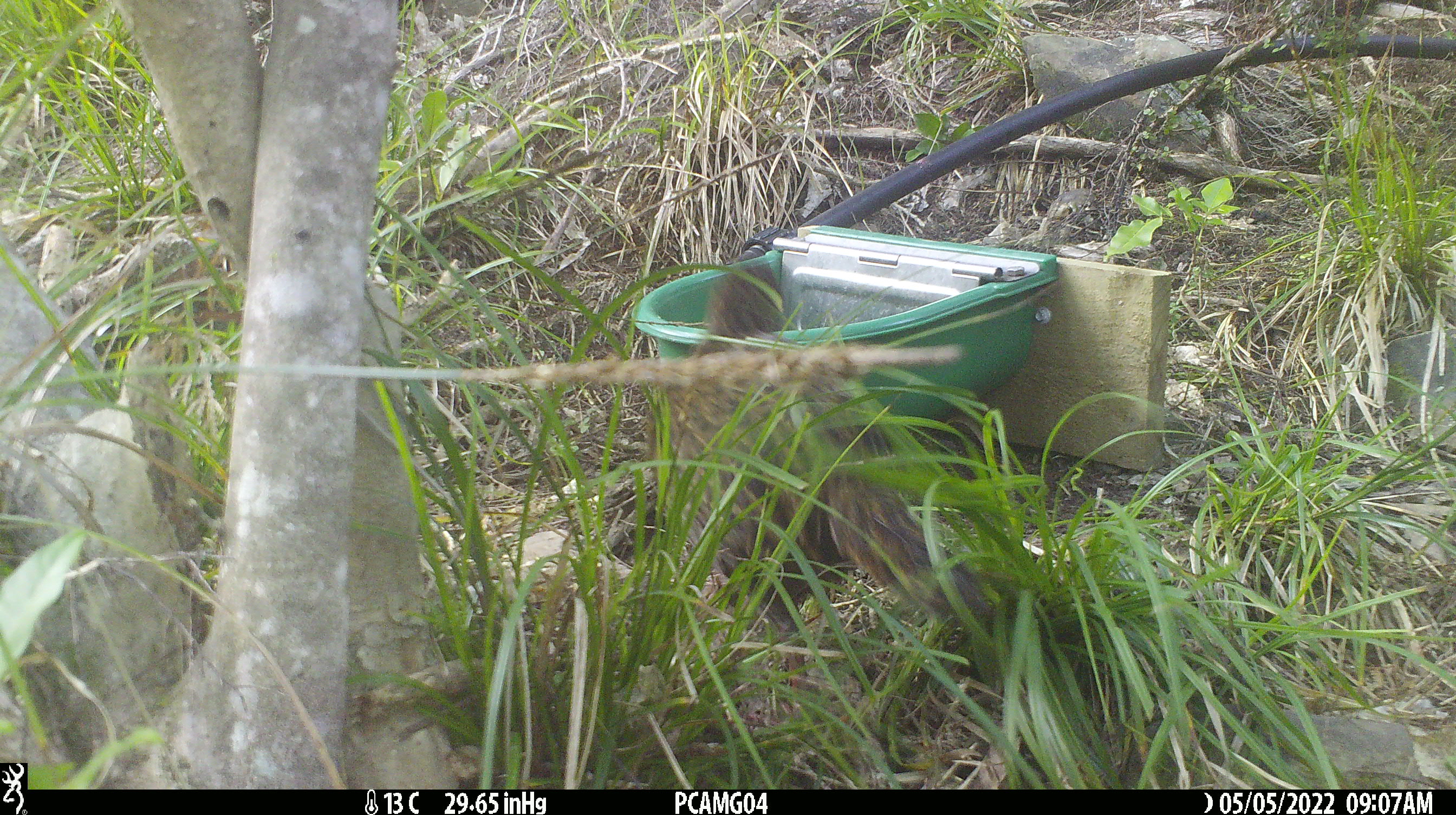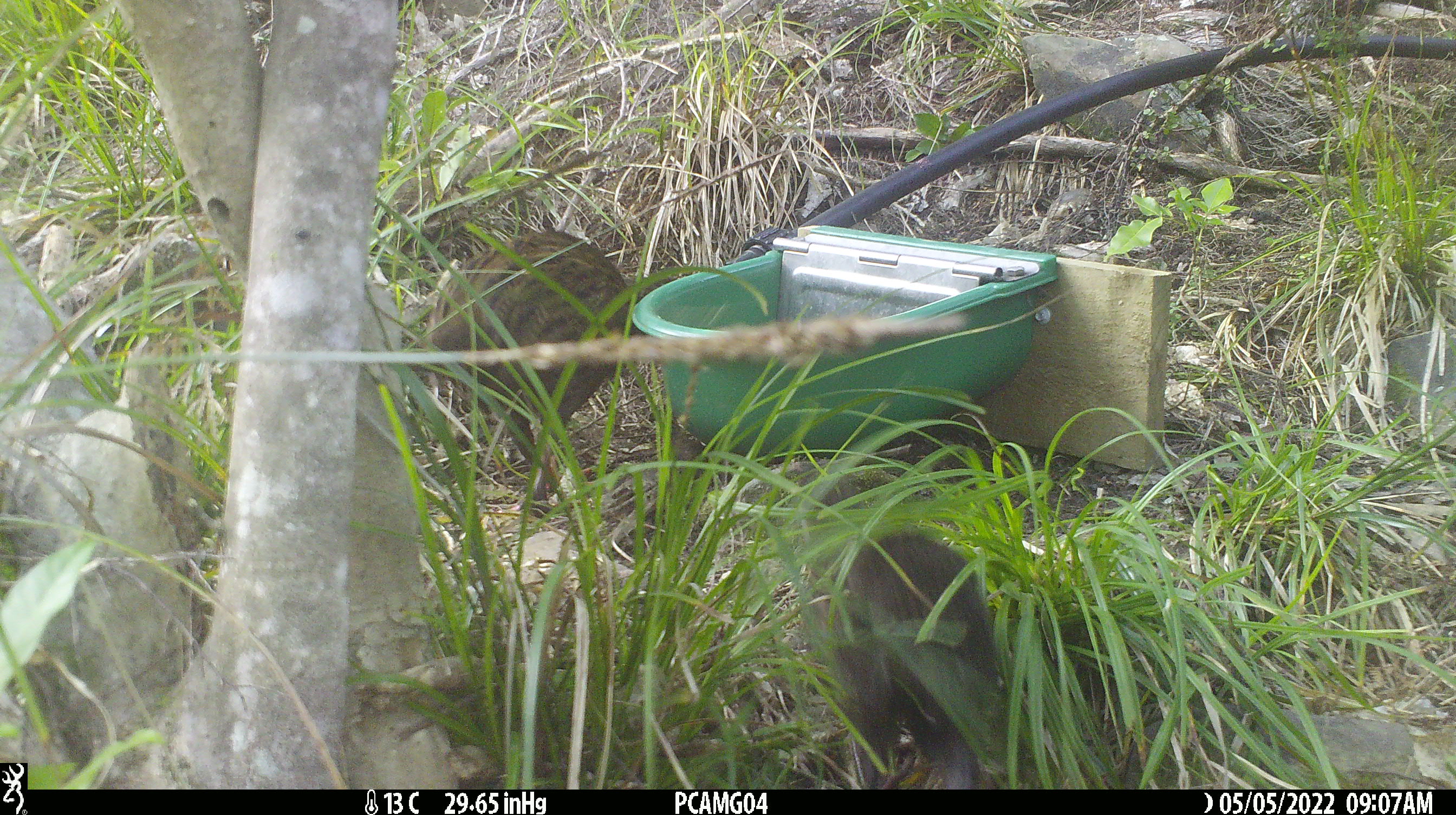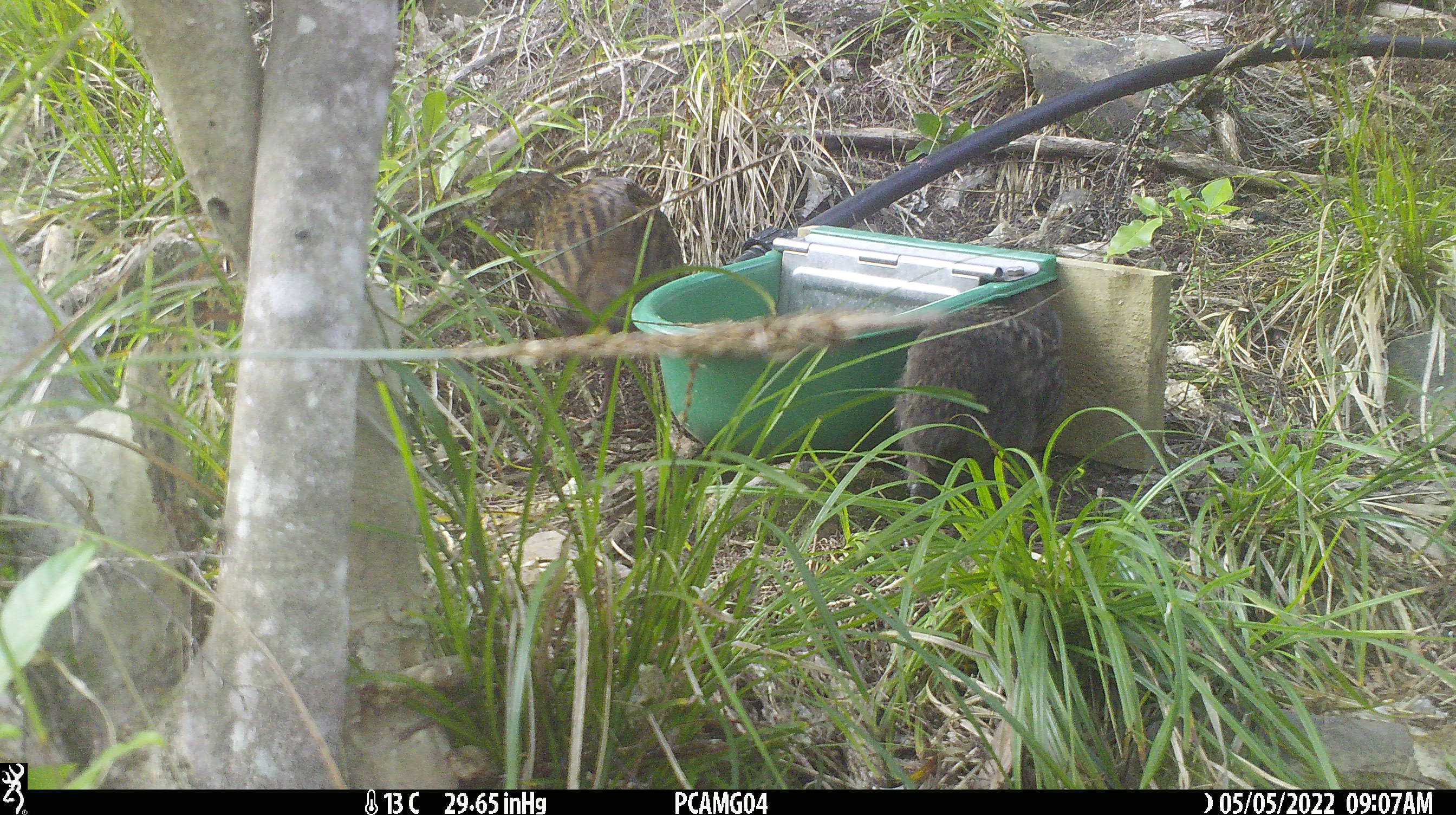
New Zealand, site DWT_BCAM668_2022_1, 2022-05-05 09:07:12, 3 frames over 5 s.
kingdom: Animalia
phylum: Chordata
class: Aves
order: Gruiformes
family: Rallidae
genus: Gallirallus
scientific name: Gallirallus australis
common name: weka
Weka (Gallirallus australis).